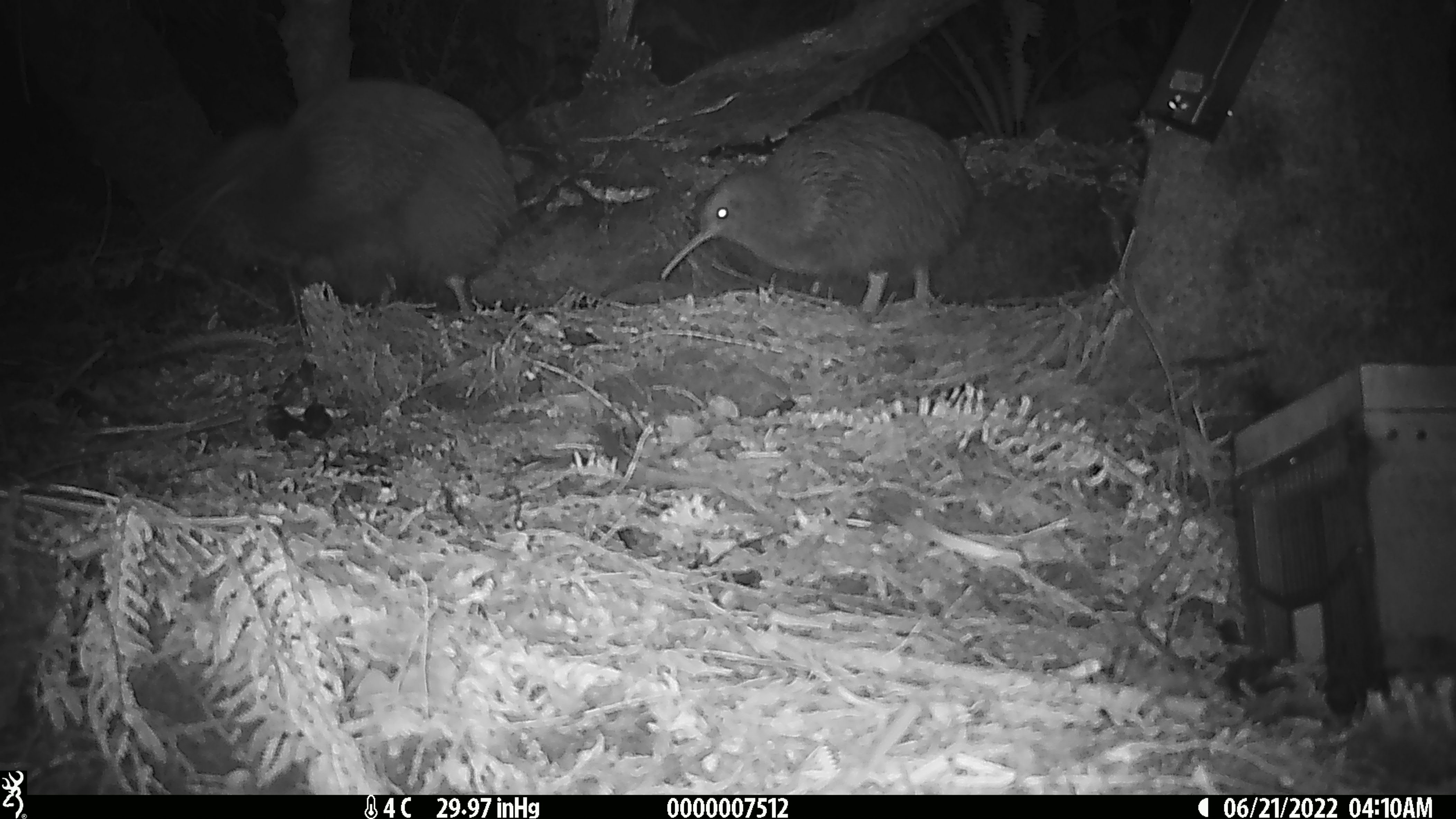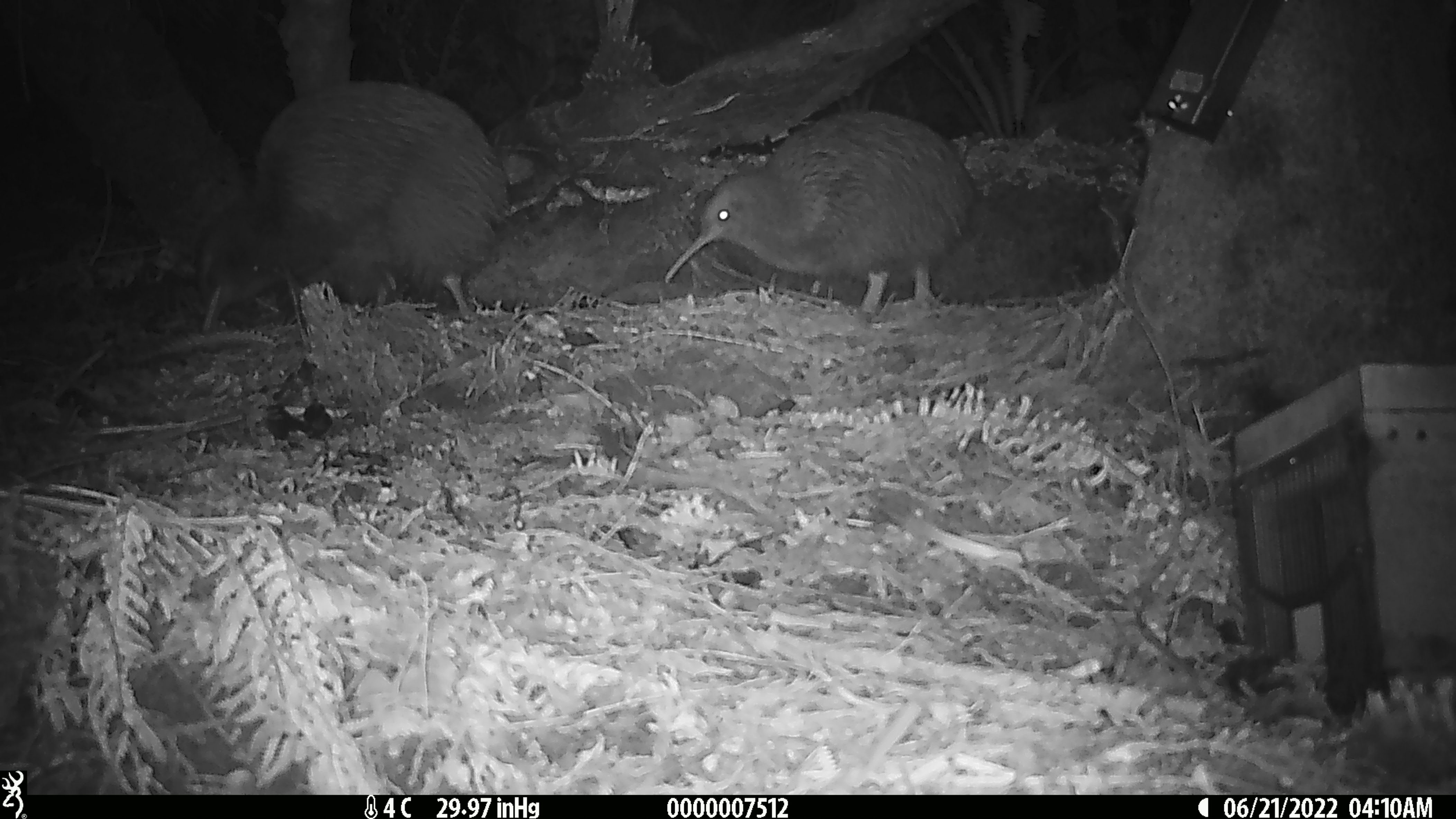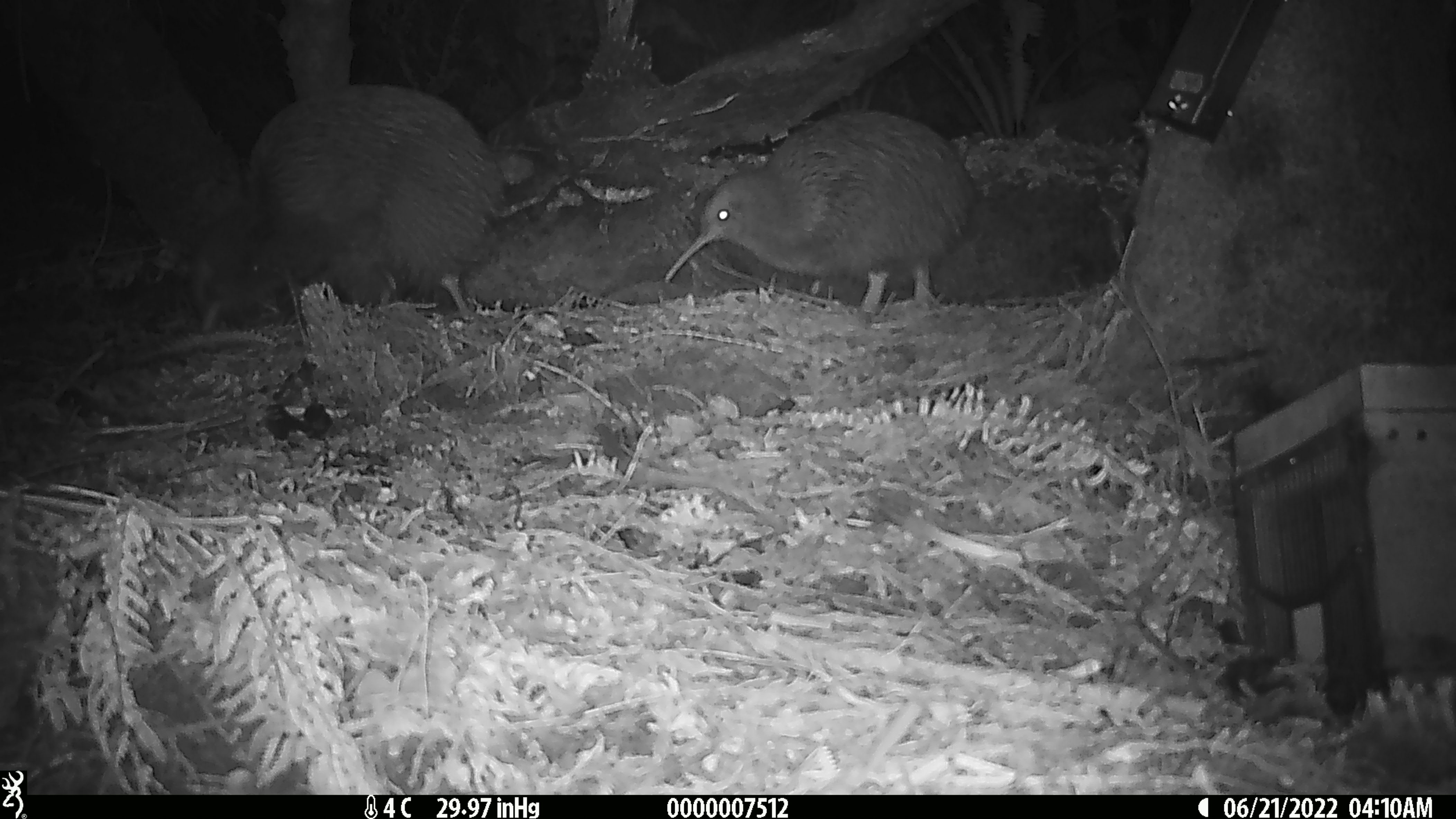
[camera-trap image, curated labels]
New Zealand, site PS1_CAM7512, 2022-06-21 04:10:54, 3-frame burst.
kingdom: Animalia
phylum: Chordata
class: Aves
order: Apterygiformes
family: Apterygidae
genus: Apteryx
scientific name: Apteryx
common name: kiwi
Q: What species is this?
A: Kiwi (Apteryx).